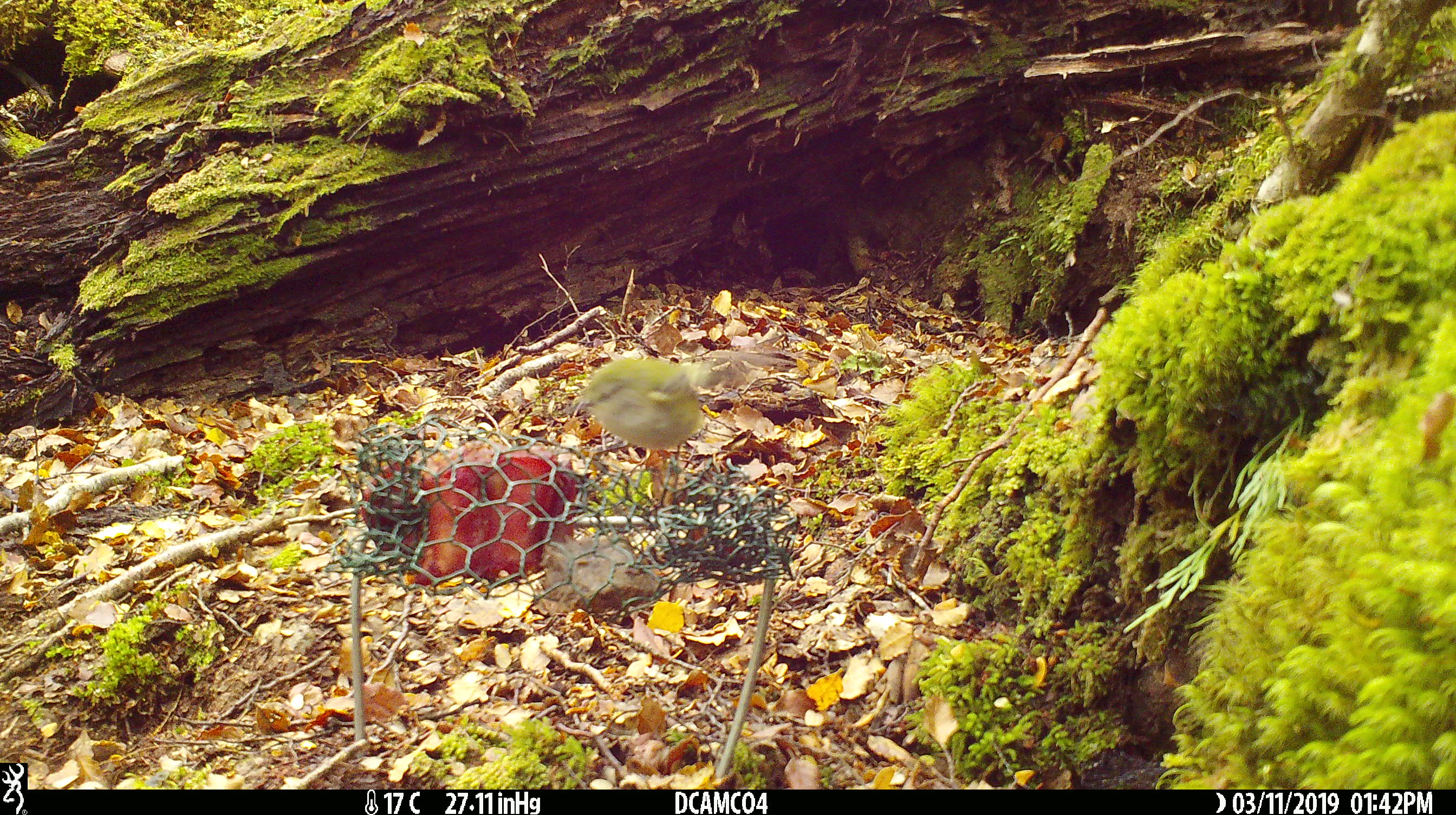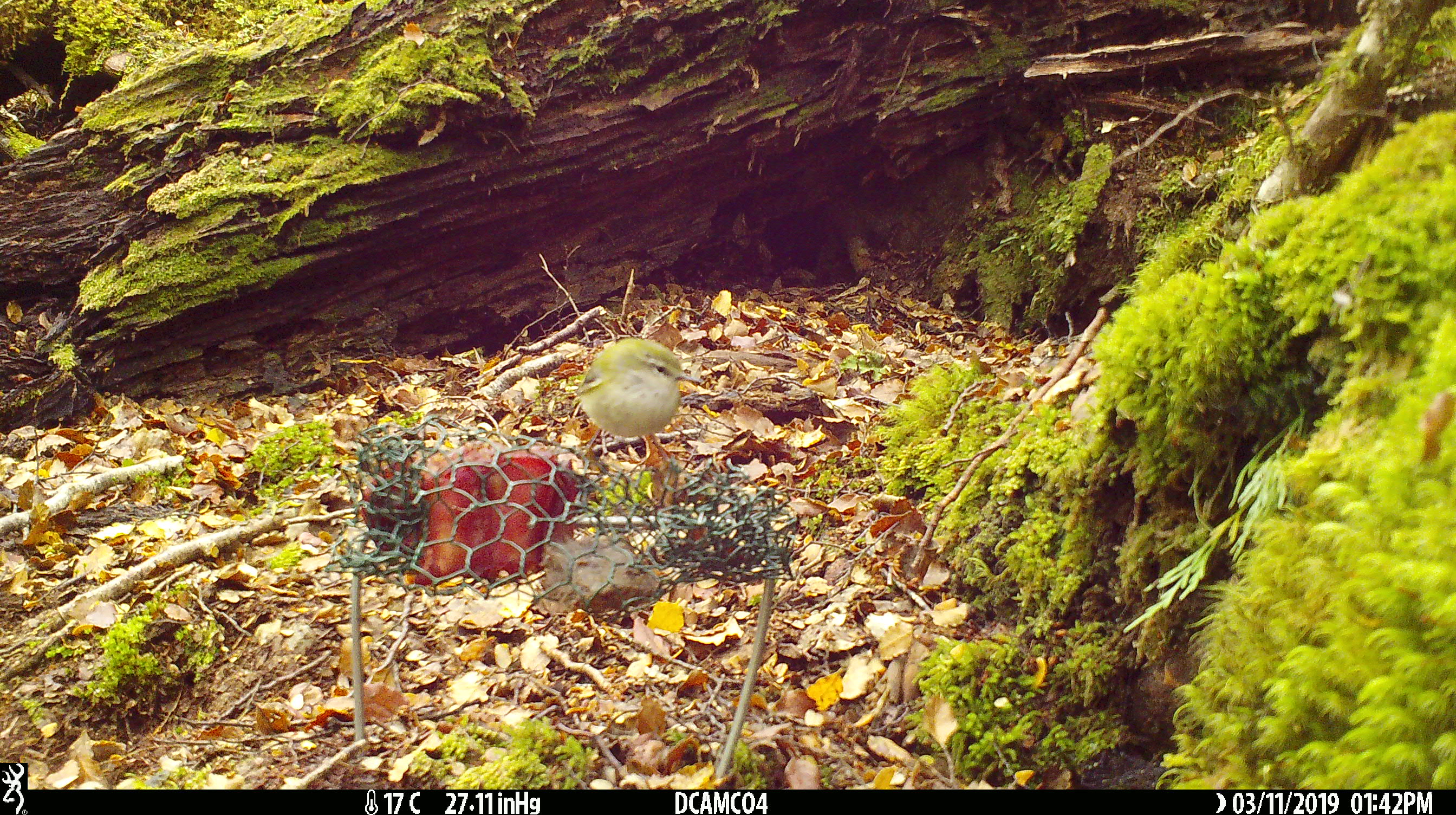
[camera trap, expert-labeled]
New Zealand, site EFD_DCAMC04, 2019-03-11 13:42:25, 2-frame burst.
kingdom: Animalia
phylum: Chordata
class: Aves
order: Passeriformes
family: Acanthisittidae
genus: Acanthisitta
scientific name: Acanthisitta chloris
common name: rifleman